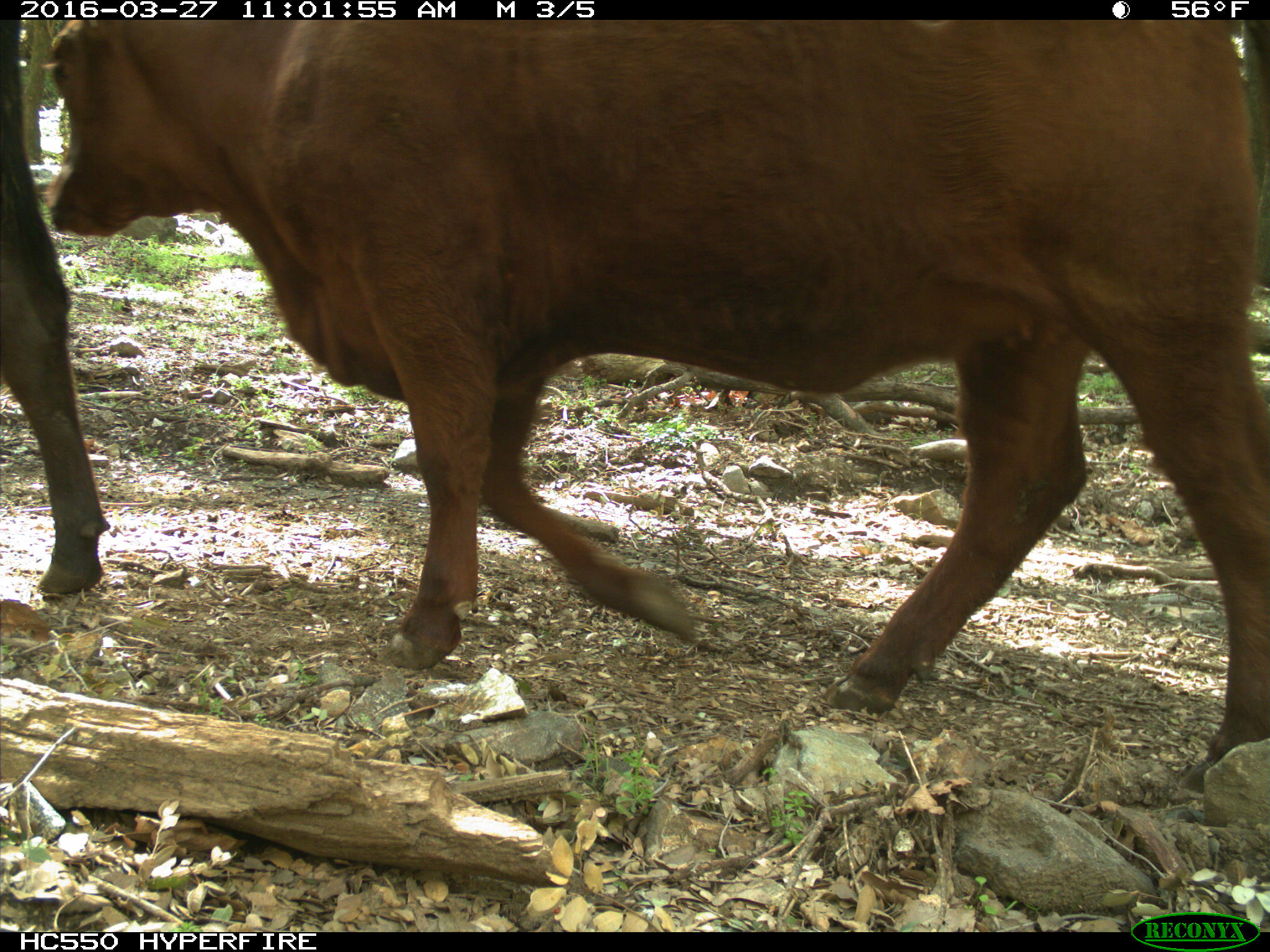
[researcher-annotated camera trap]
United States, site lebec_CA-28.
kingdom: Animalia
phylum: Chordata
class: Mammalia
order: Artiodactyla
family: Bovidae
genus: Bos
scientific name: Bos taurus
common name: domestic cow